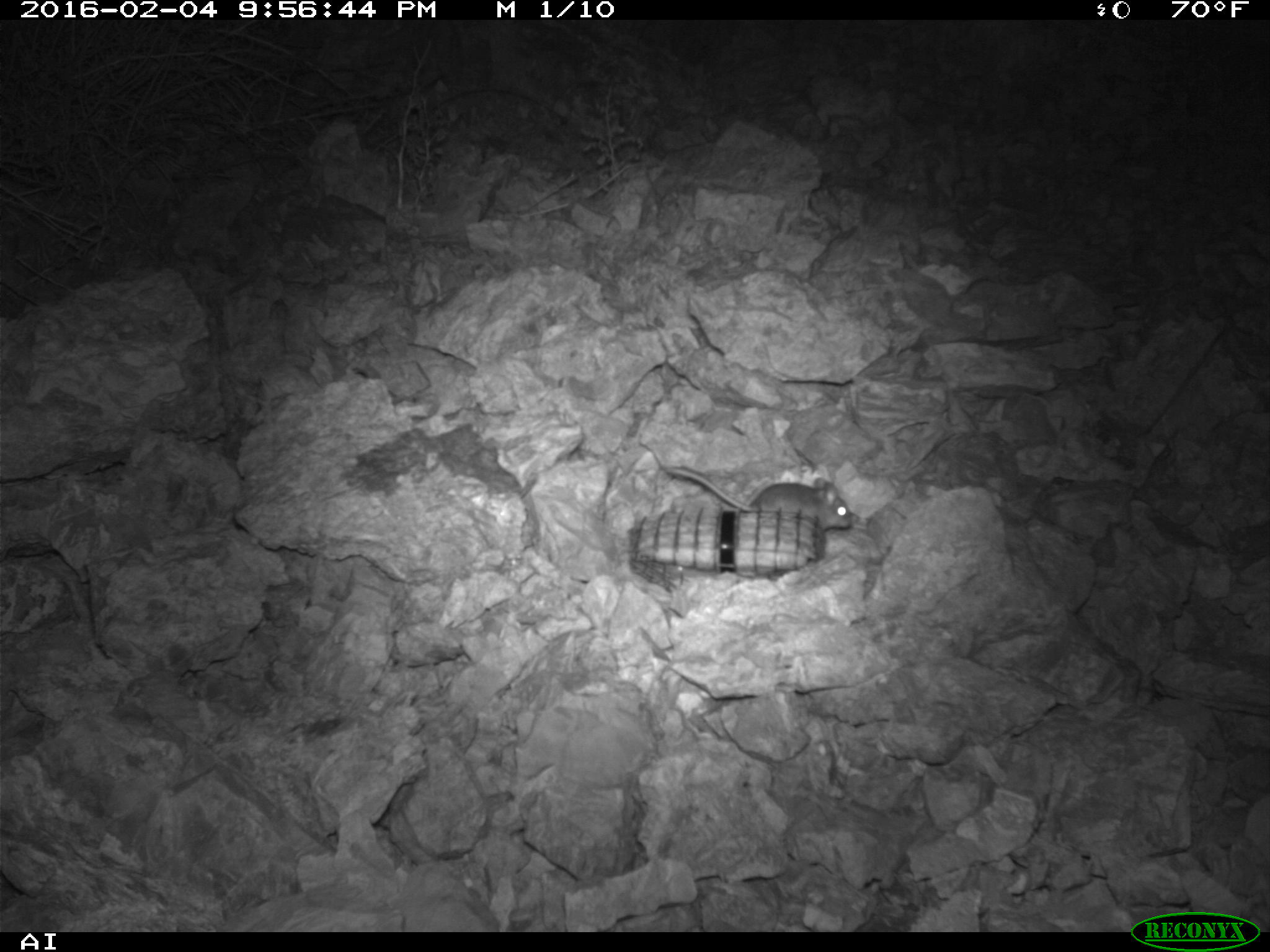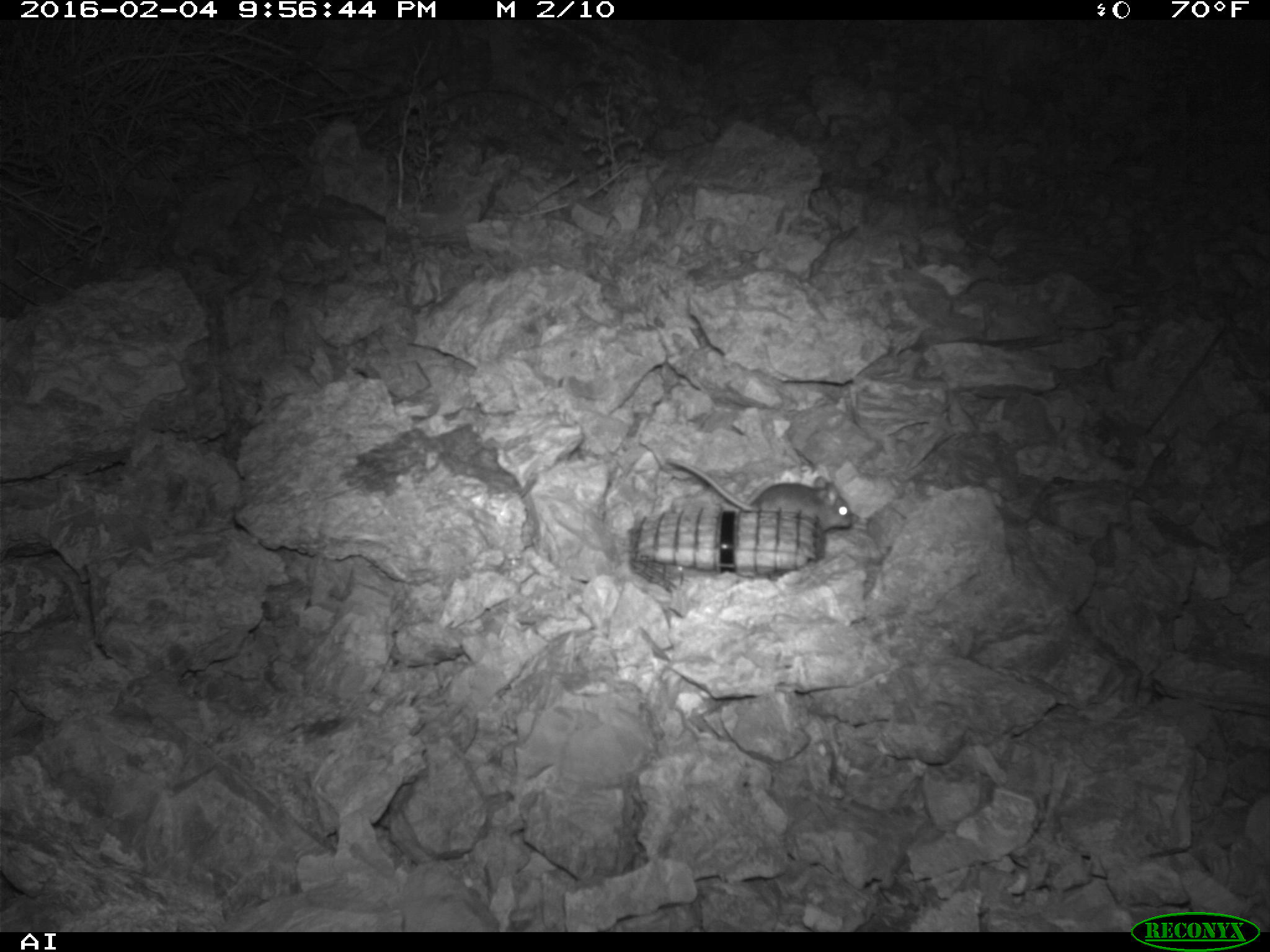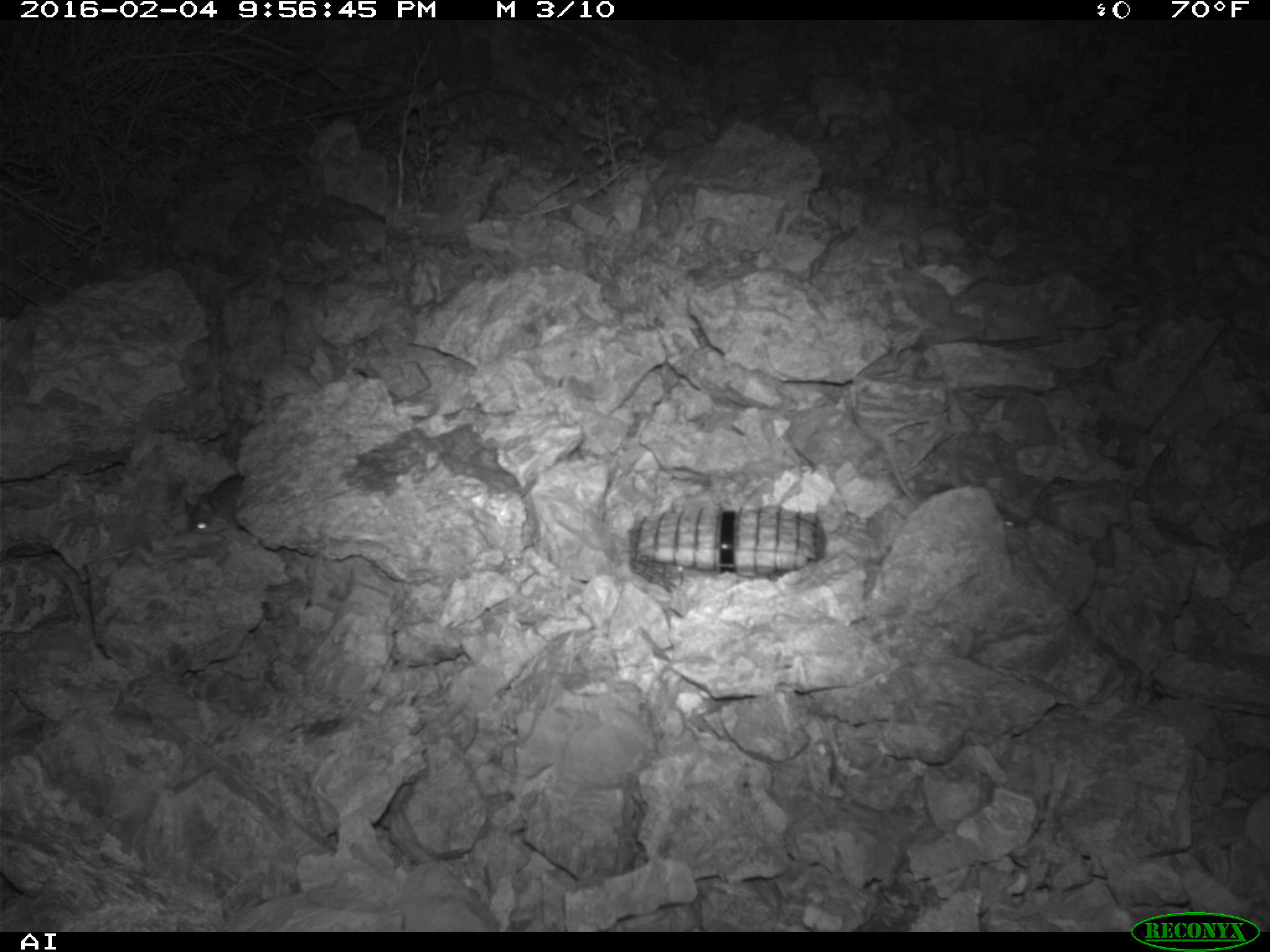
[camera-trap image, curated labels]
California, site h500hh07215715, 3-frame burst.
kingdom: Animalia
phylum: Chordata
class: Mammalia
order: Rodentia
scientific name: Rodentia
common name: rodent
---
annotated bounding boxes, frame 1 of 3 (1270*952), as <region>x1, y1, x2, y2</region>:
rodent: <region>639, 440, 851, 531</region>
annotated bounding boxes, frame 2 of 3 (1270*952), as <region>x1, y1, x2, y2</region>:
rodent: <region>662, 459, 859, 531</region>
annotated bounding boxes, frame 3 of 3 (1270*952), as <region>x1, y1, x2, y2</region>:
rodent: <region>183, 475, 247, 536</region>